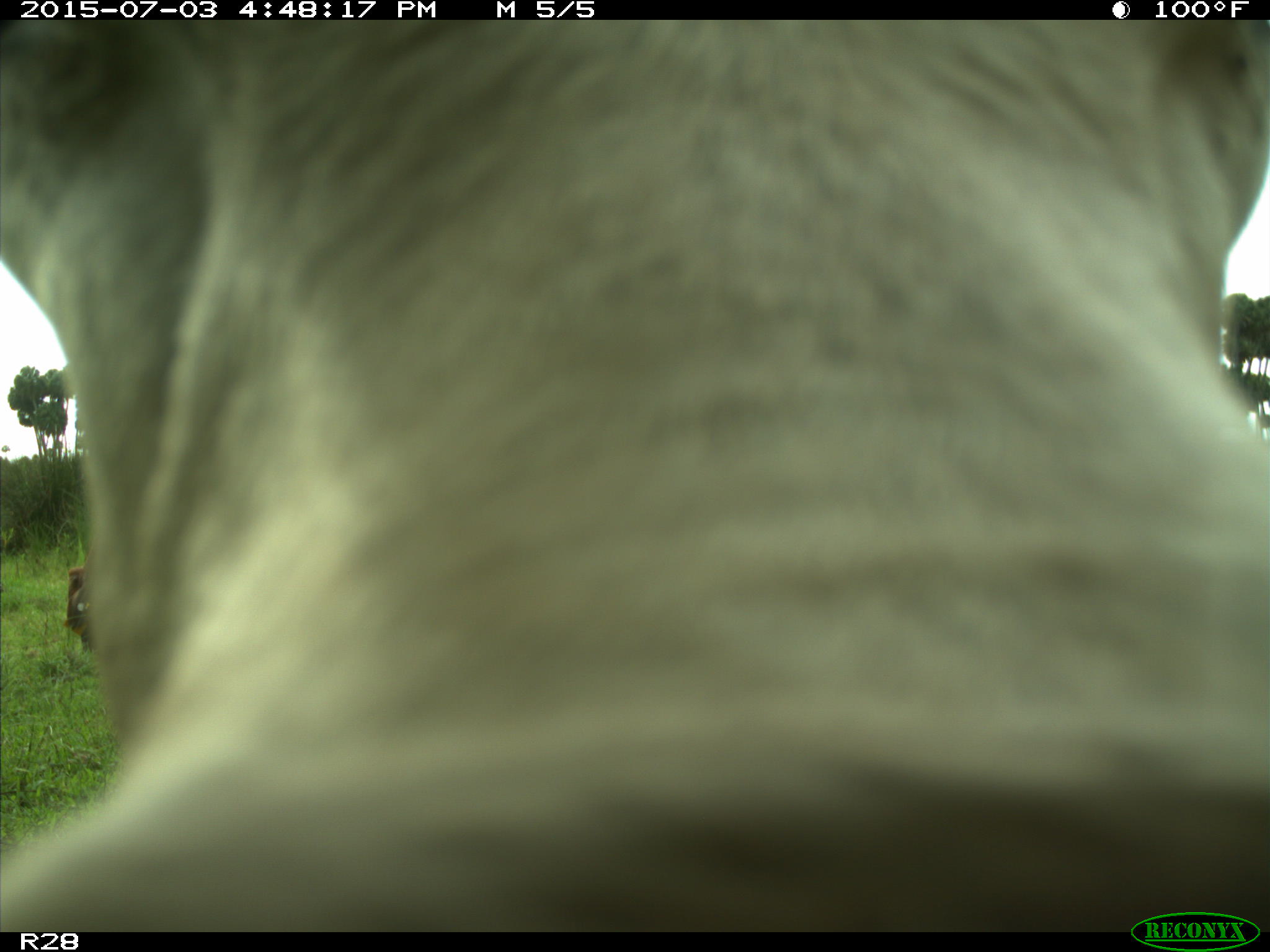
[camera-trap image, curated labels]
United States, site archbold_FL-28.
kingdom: Animalia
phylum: Chordata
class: Mammalia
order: Artiodactyla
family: Bovidae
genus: Bos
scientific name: Bos taurus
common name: domestic cow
Bos taurus (domestic cow).